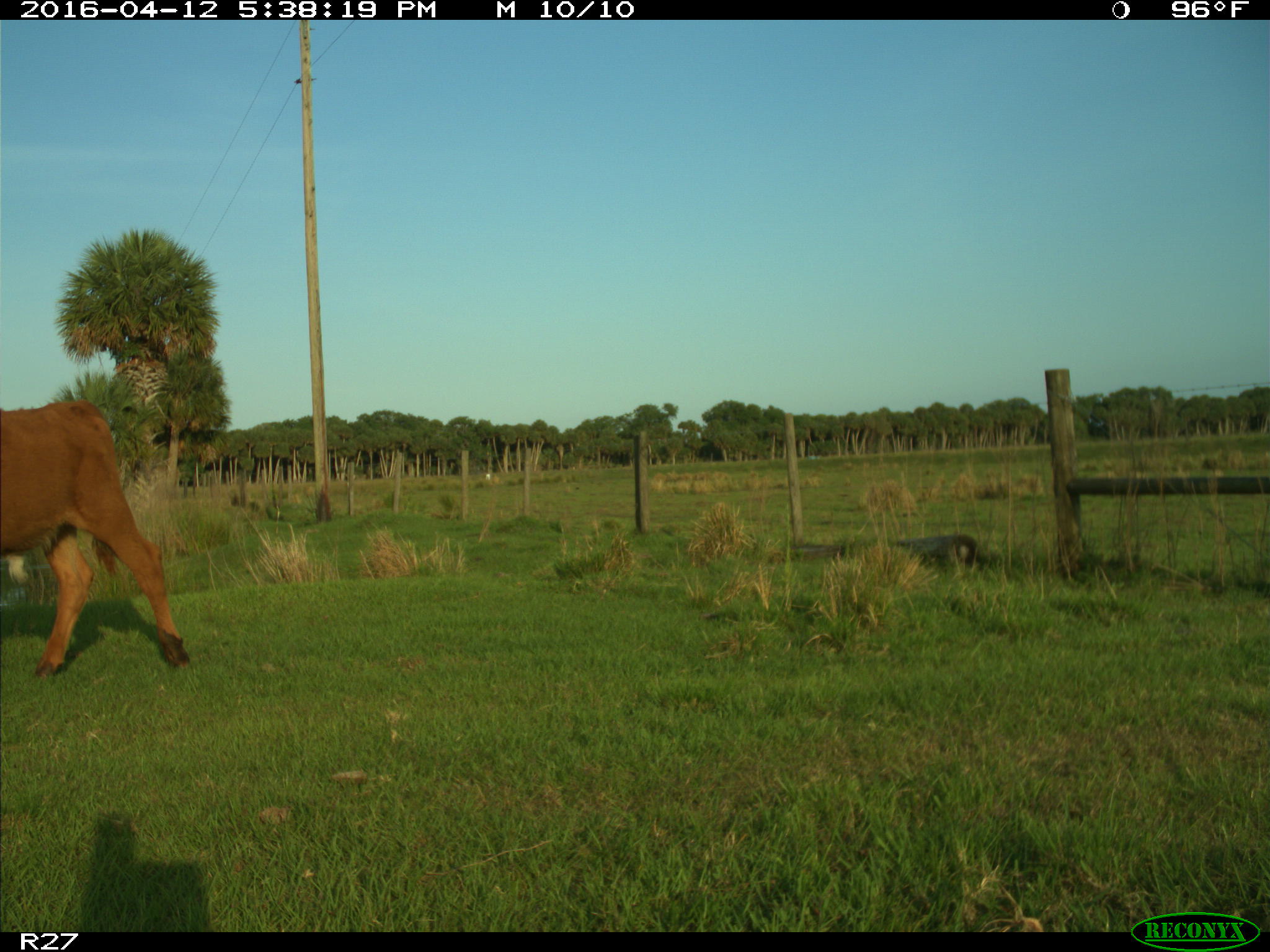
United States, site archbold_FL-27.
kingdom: Animalia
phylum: Chordata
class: Mammalia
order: Artiodactyla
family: Bovidae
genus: Bos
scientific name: Bos taurus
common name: domestic cow